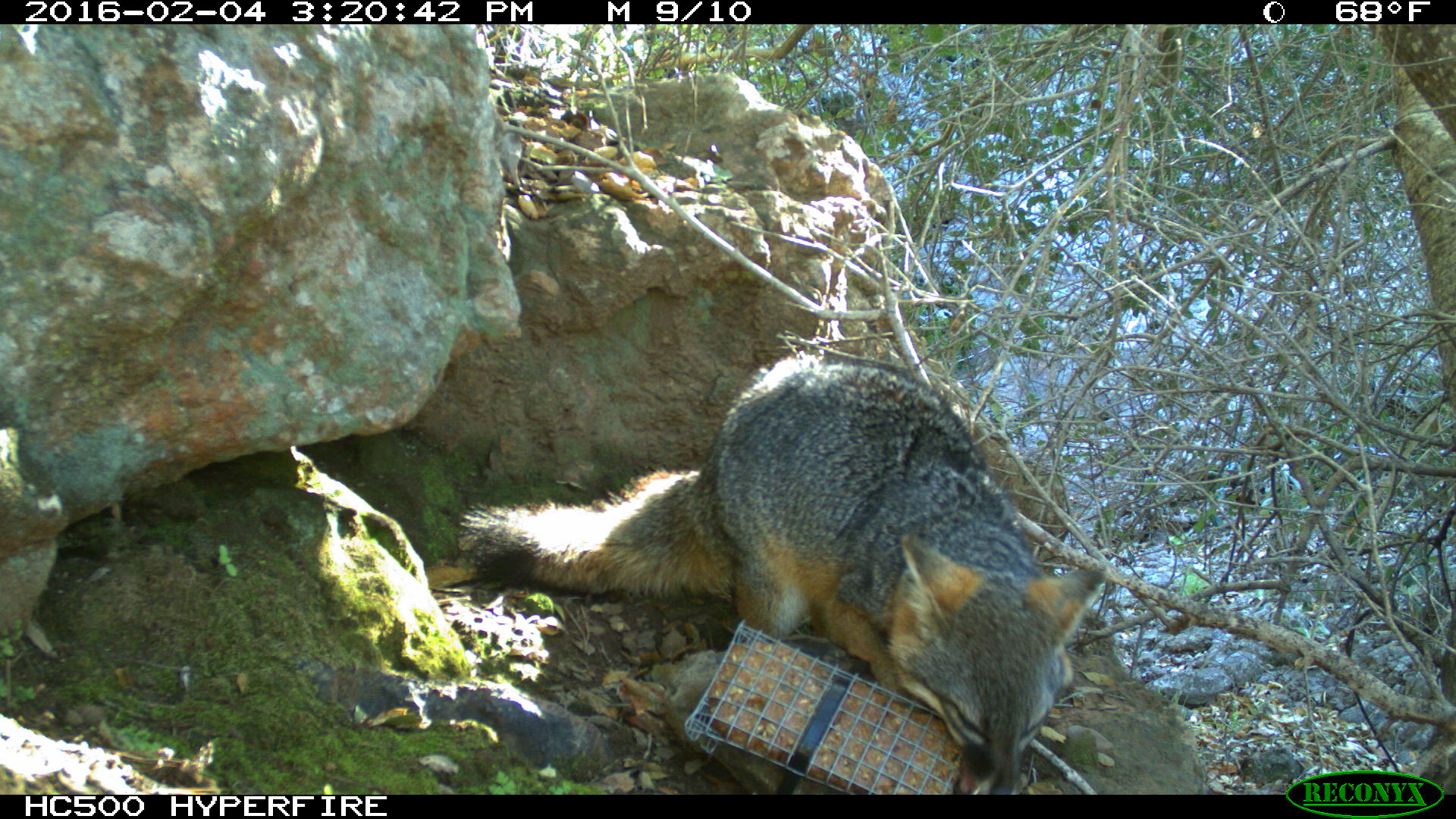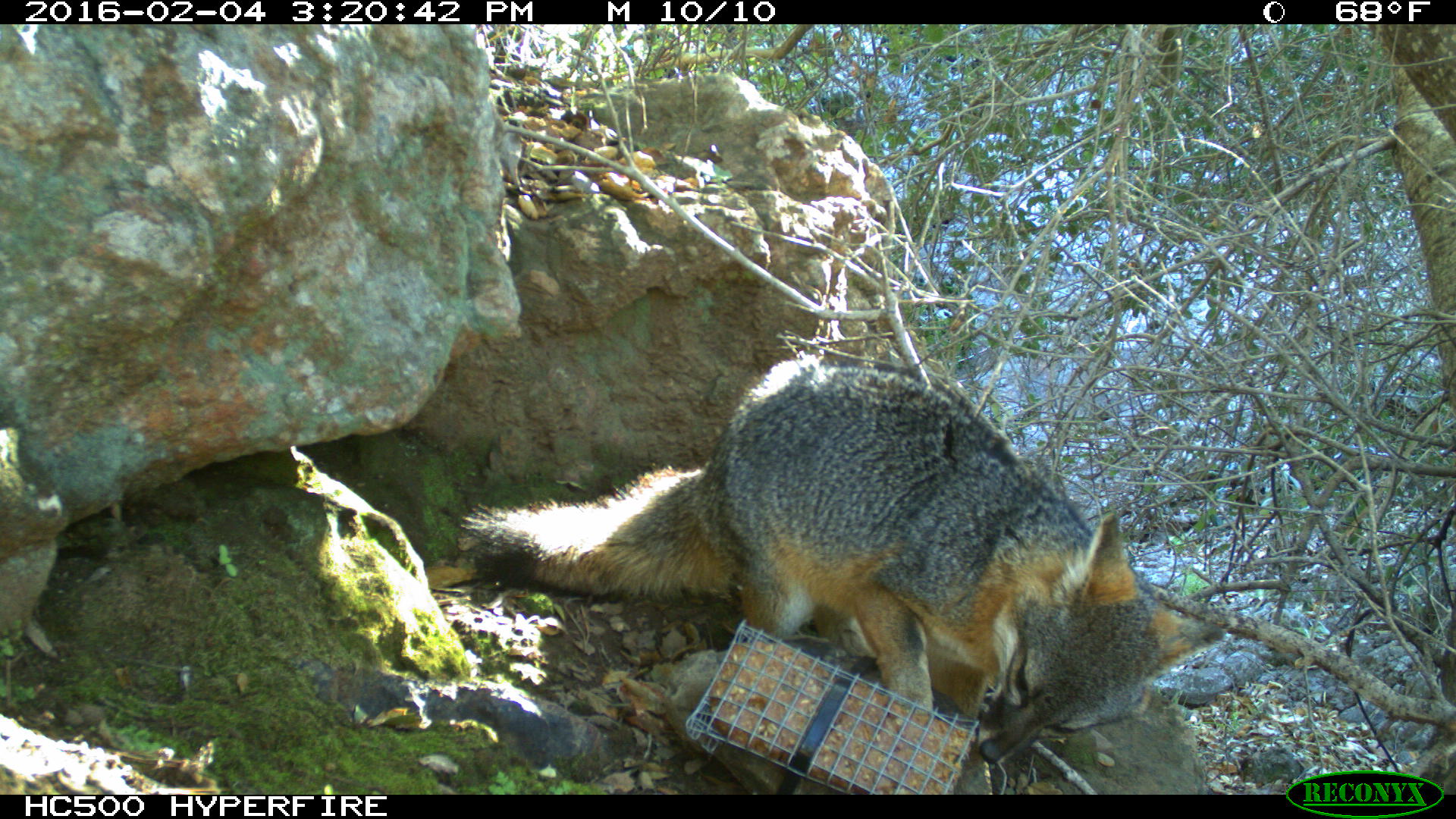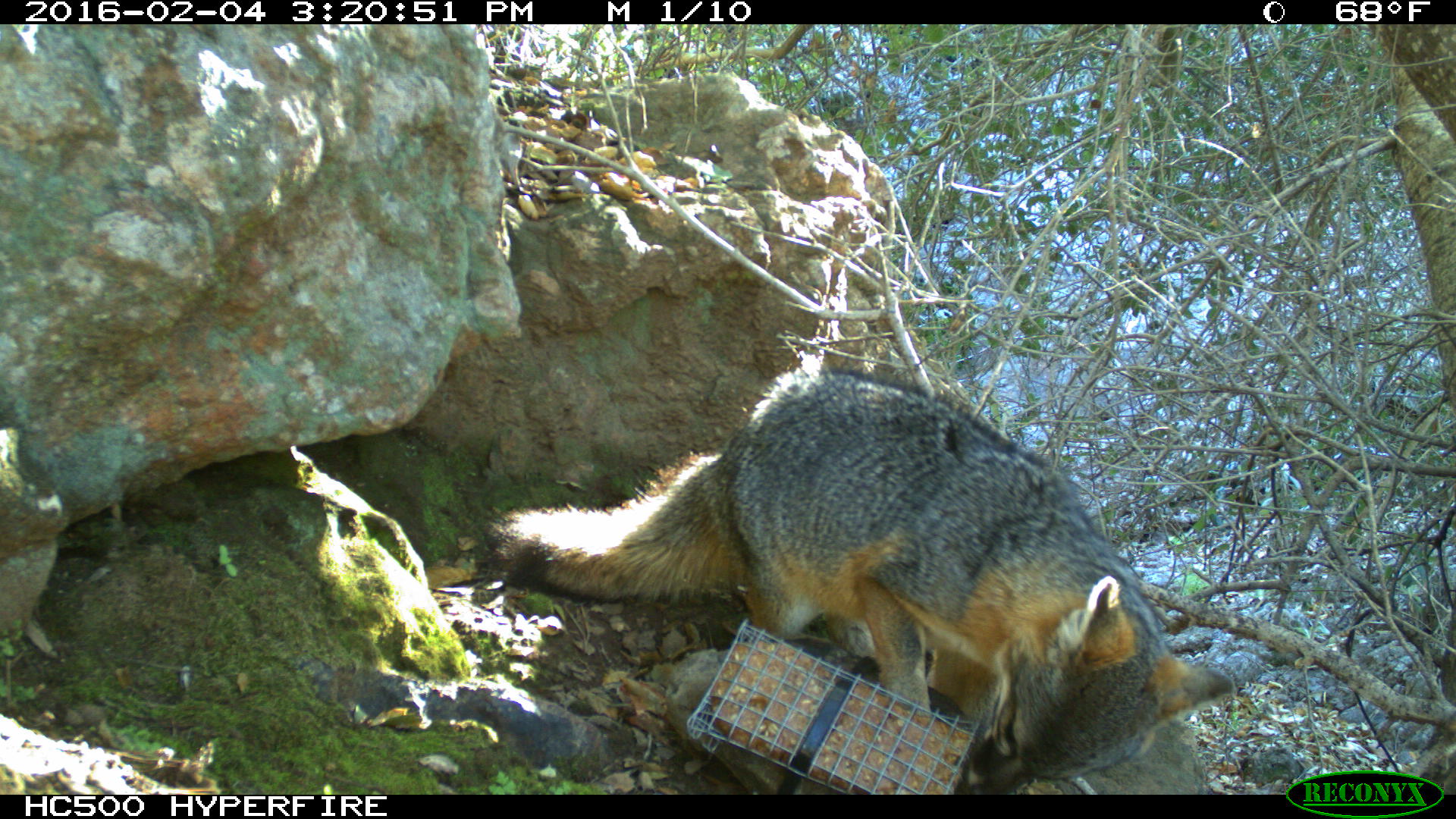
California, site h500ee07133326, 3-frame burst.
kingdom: Animalia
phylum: Chordata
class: Mammalia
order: Carnivora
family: Canidae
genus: Urocyon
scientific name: Urocyon littoralis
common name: island fox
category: fox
Fox (island fox) (Urocyon littoralis).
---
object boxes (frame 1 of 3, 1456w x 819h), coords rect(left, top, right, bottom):
fox: rect(458, 356, 1105, 794)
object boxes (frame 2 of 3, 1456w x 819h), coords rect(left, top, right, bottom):
fox: rect(458, 350, 1223, 764)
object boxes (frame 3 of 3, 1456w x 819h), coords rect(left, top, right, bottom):
fox: rect(488, 369, 1233, 794)